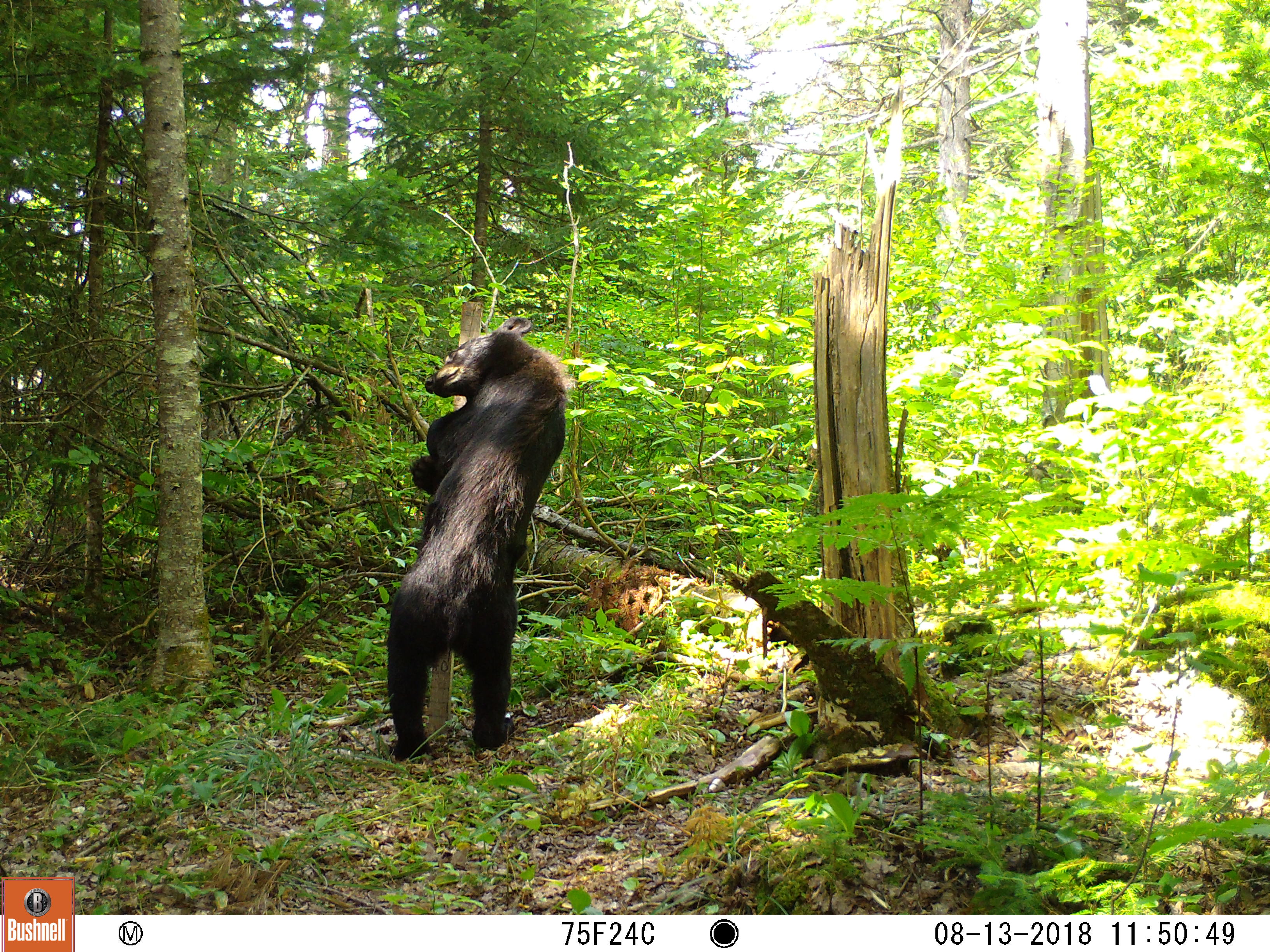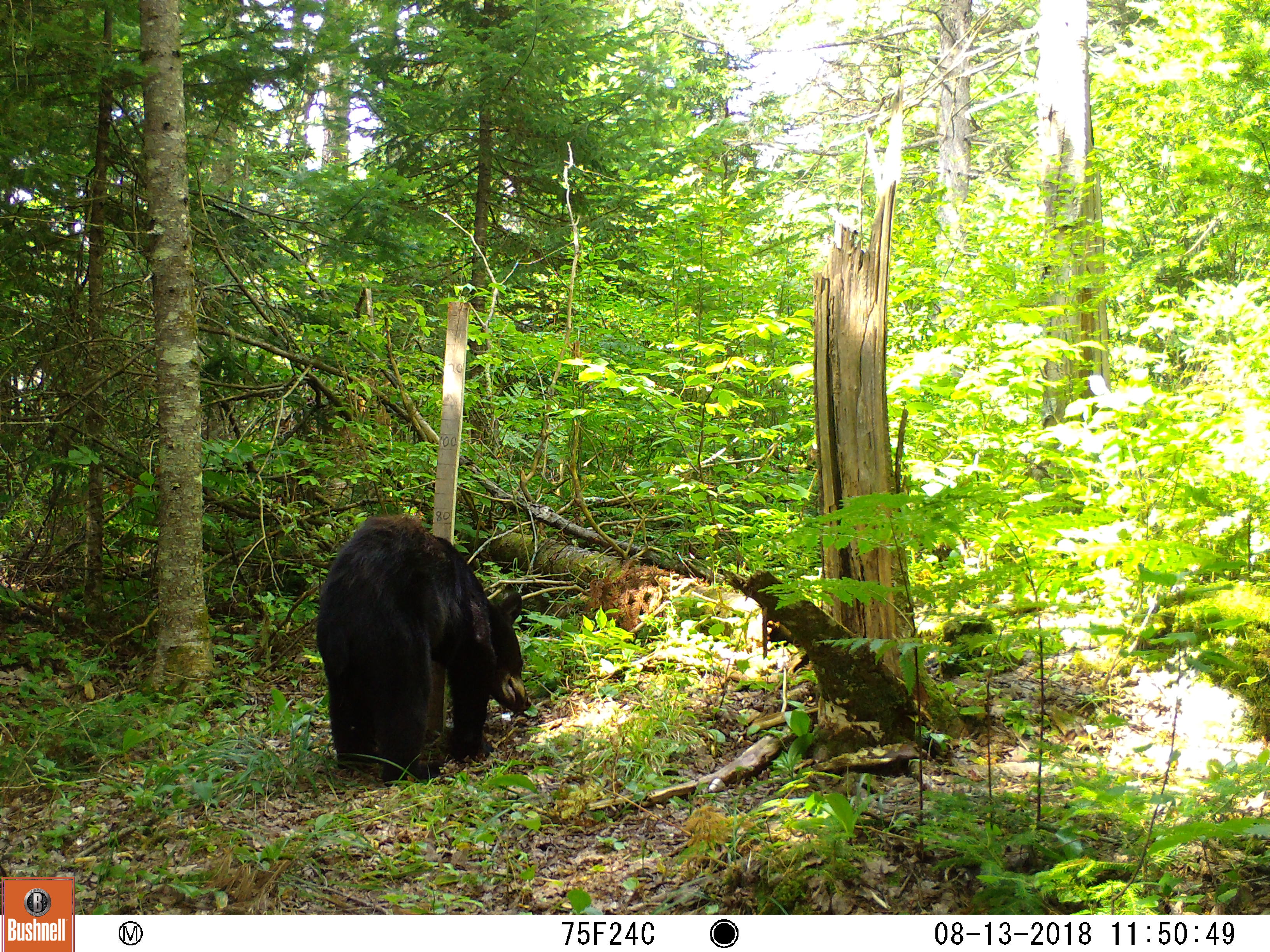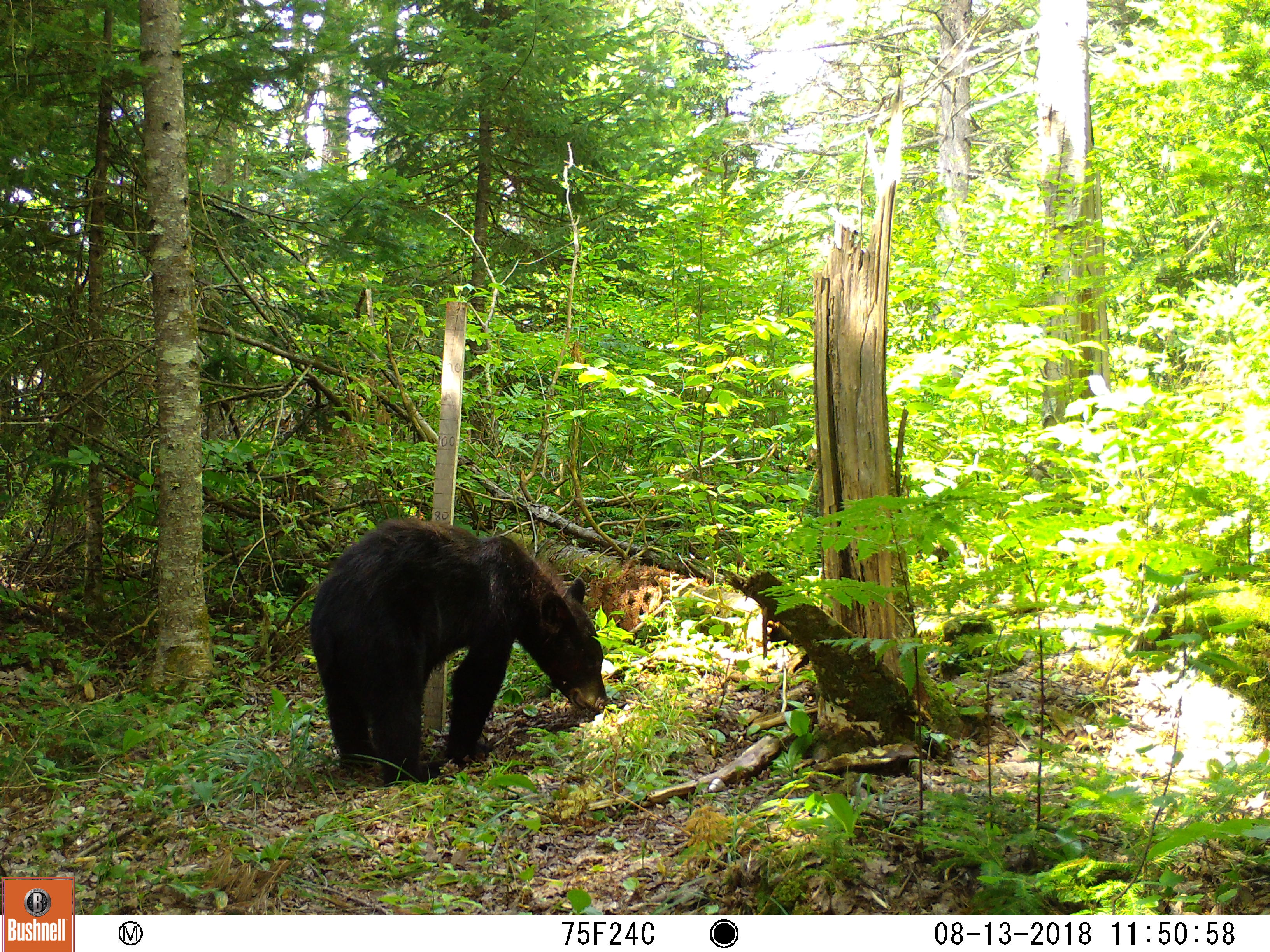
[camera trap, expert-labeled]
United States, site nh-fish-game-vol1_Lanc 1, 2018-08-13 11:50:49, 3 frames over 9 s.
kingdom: Animalia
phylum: Chordata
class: Mammalia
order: Carnivora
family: Ursidae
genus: Ursus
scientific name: Ursus americanus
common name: black bear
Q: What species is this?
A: Black bear (Ursus americanus).